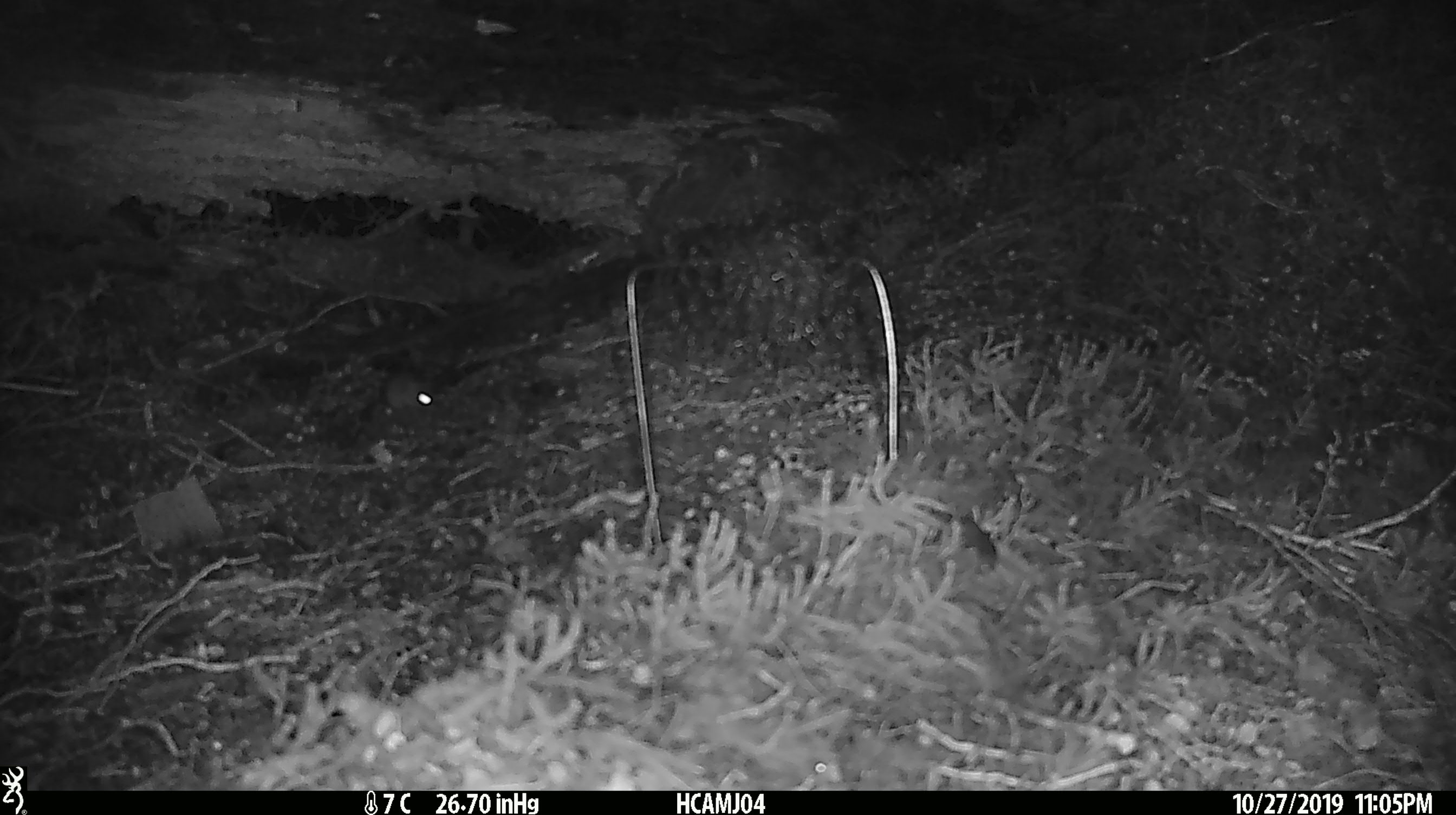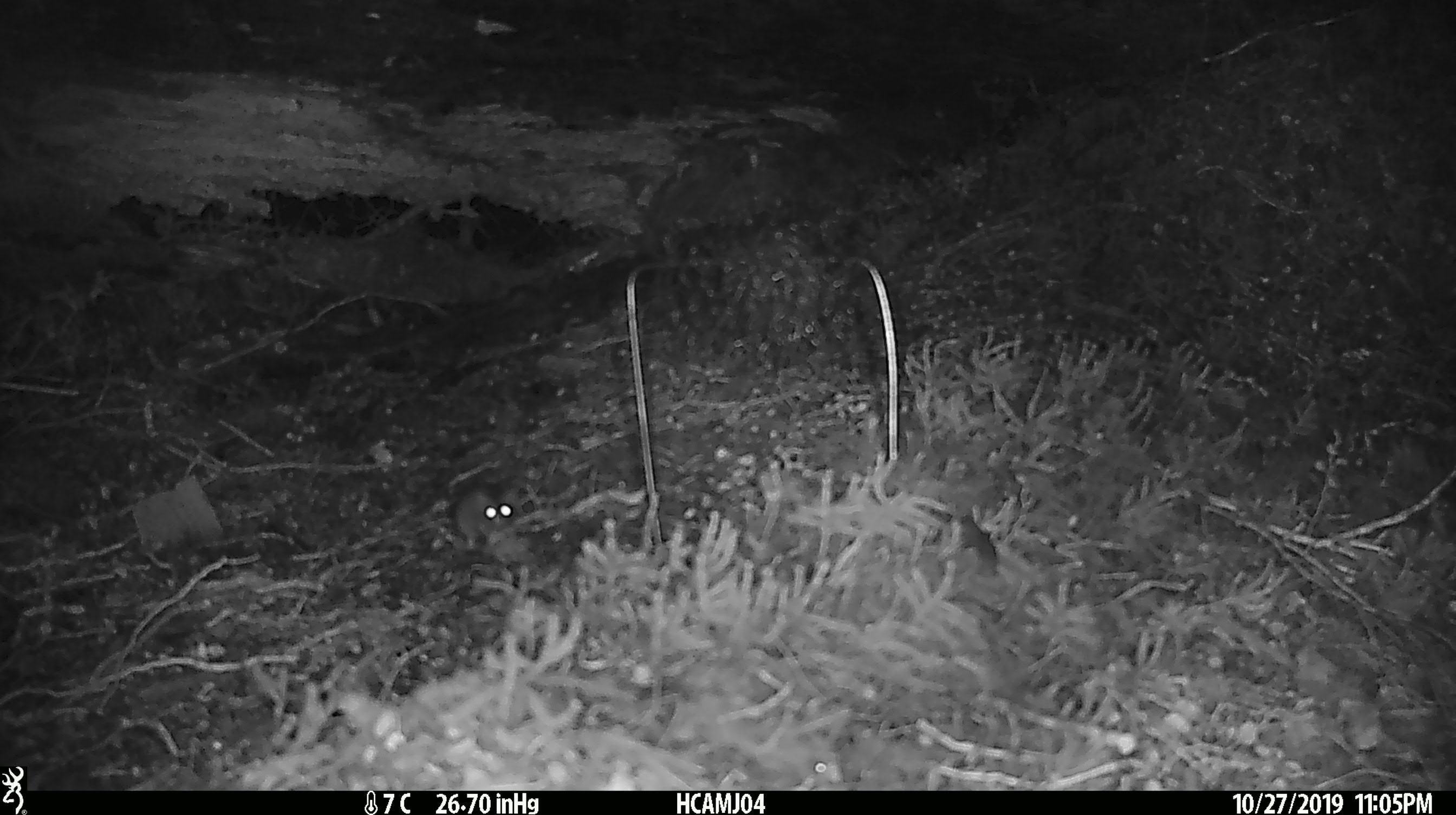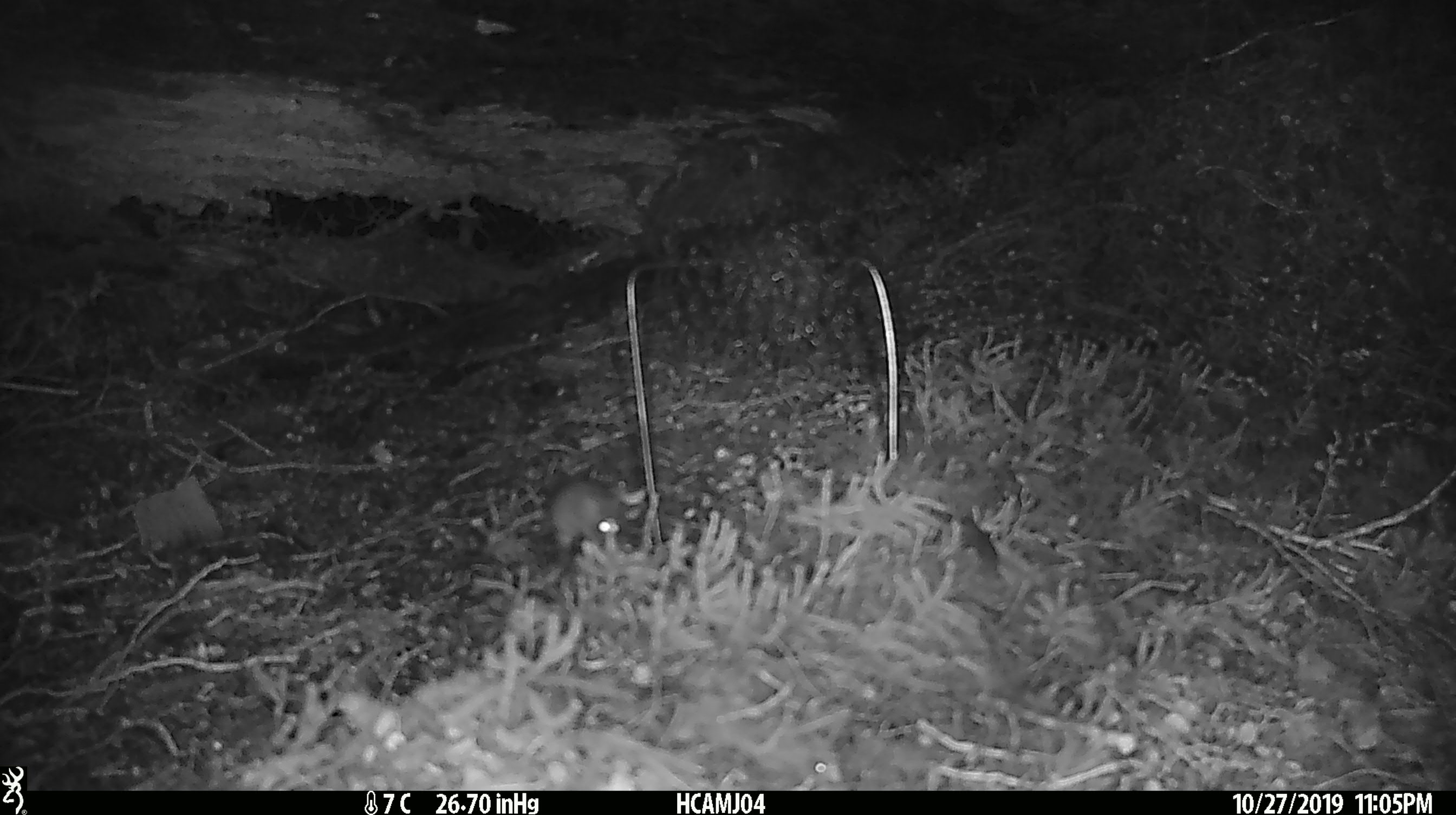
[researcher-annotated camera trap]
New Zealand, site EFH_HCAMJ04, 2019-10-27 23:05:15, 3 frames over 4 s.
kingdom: Animalia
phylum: Chordata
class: Mammalia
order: Rodentia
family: Muridae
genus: Mus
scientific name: Mus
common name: mouse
Mouse (Mus).